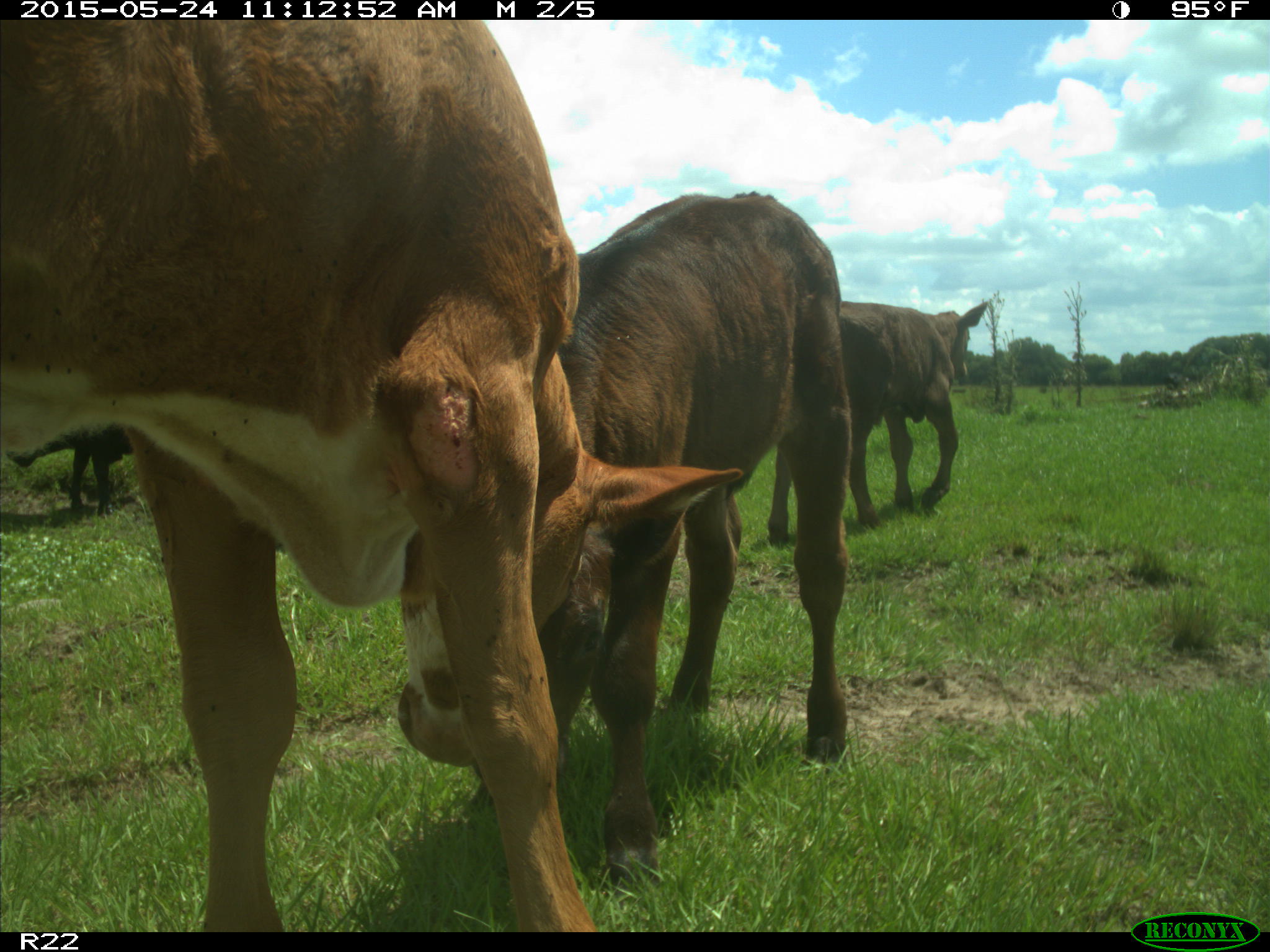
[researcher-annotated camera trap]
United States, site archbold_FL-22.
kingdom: Animalia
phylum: Chordata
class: Mammalia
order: Artiodactyla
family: Bovidae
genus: Bos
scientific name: Bos taurus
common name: domestic cow